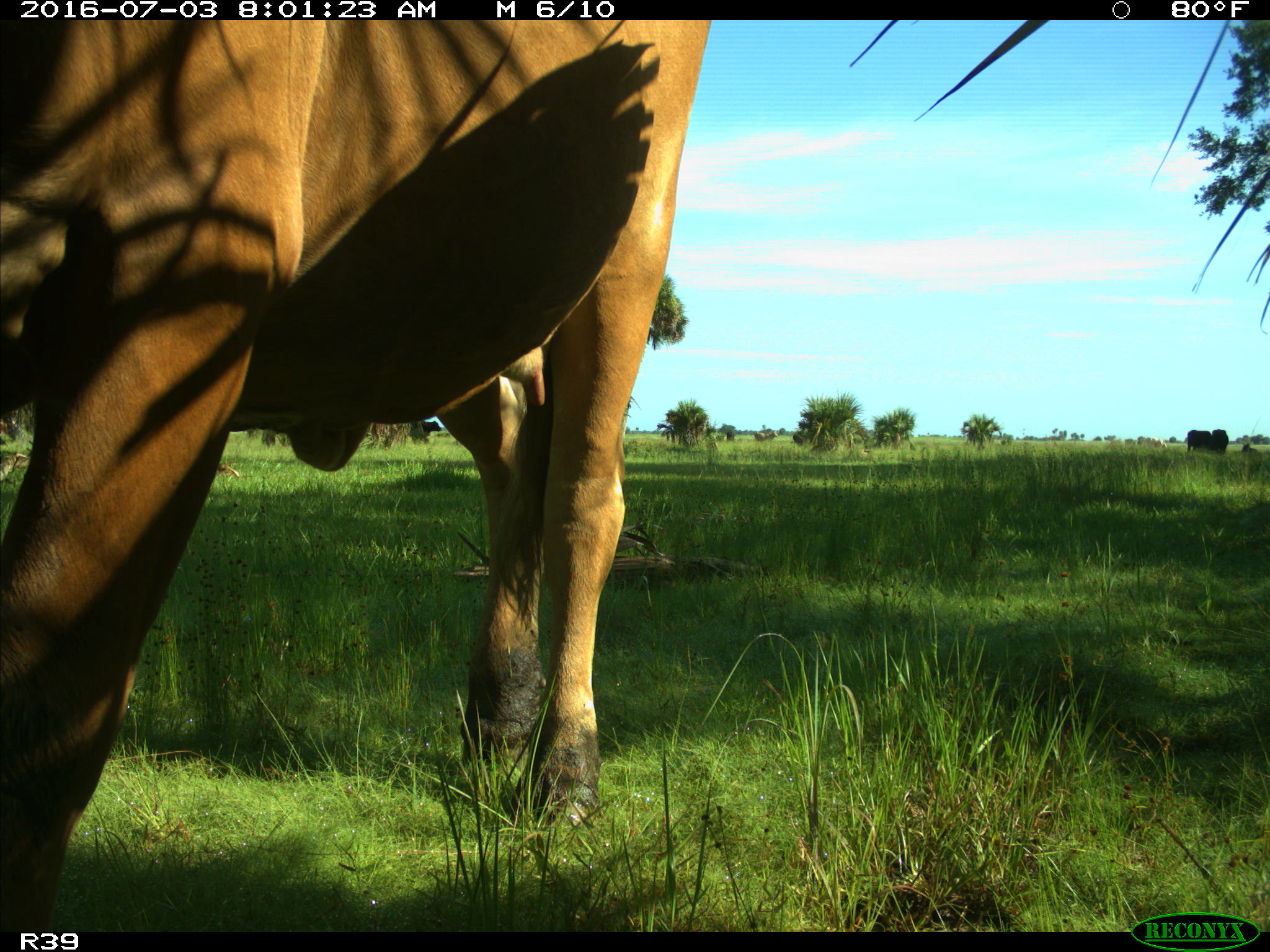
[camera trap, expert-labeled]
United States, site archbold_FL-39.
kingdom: Animalia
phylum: Chordata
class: Mammalia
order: Artiodactyla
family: Bovidae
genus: Bos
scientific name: Bos taurus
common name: domestic cow